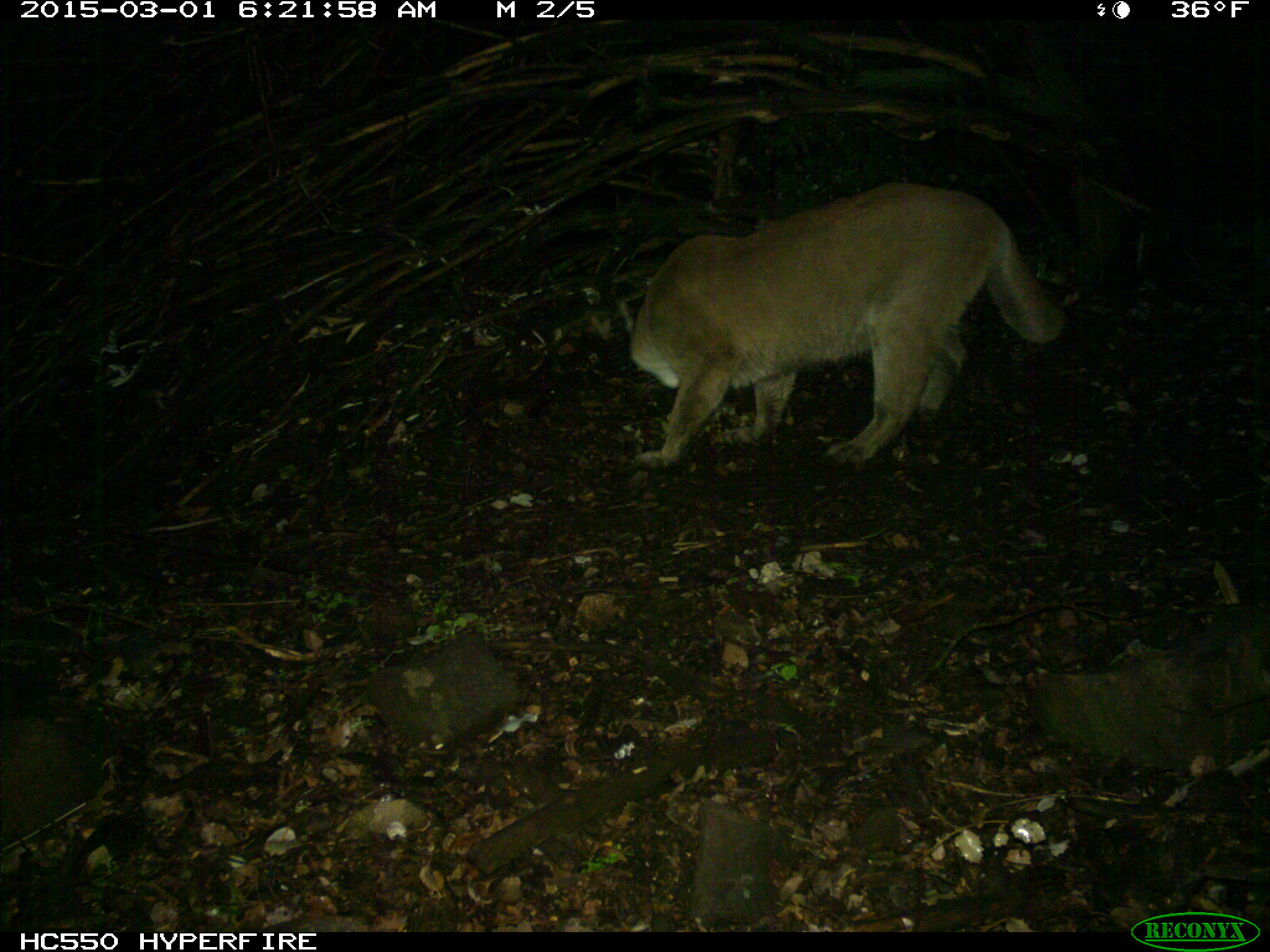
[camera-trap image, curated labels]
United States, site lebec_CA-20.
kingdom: Animalia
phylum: Chordata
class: Mammalia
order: Carnivora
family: Felidae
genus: Puma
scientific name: Puma concolor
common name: mountain lion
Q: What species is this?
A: Puma concolor (mountain lion).